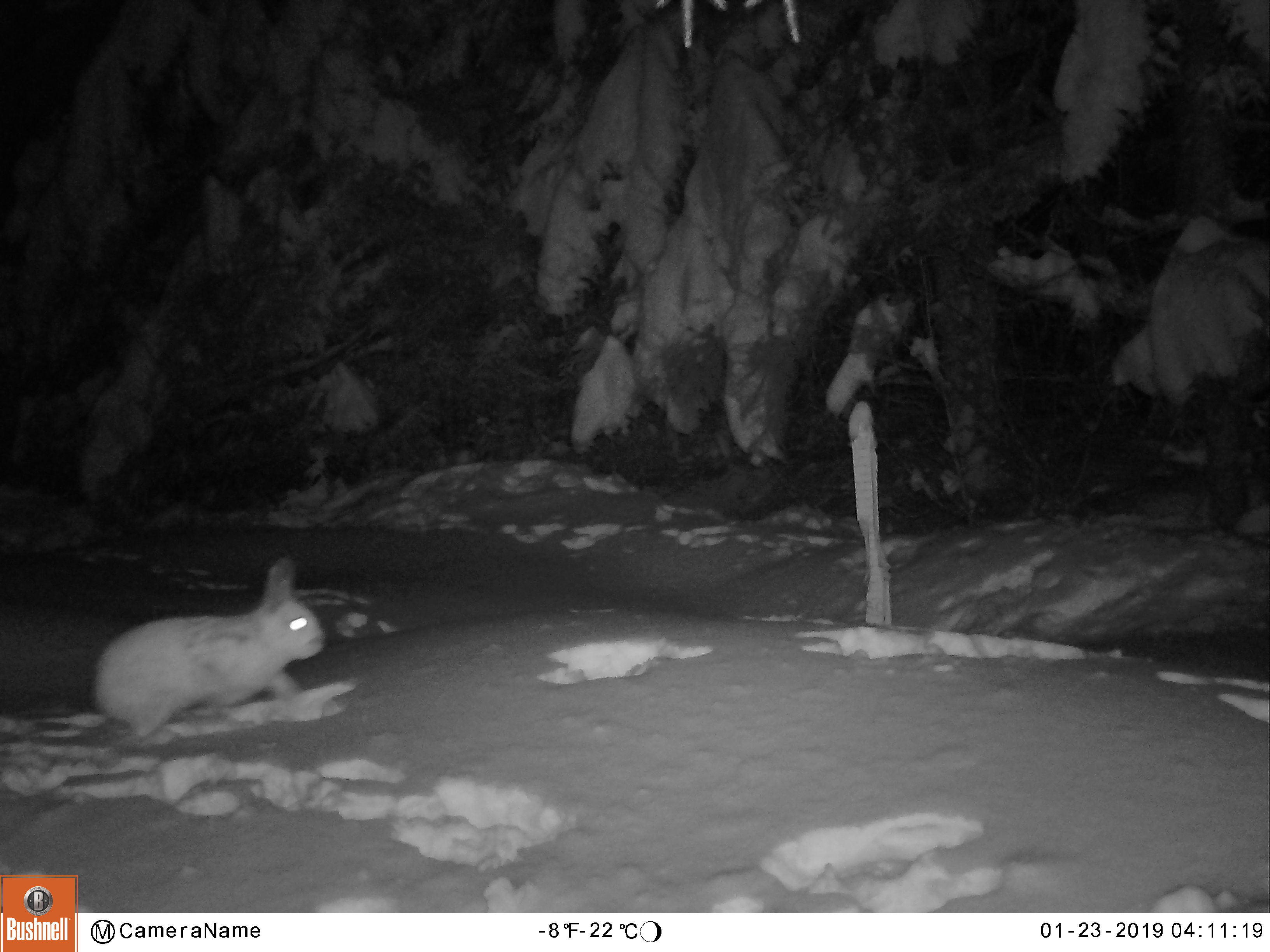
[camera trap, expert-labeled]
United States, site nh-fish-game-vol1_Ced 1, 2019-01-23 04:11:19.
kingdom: Animalia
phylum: Chordata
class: Mammalia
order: Lagomorpha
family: Leporidae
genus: Lepus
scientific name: Lepus americanus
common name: snowshoe hare